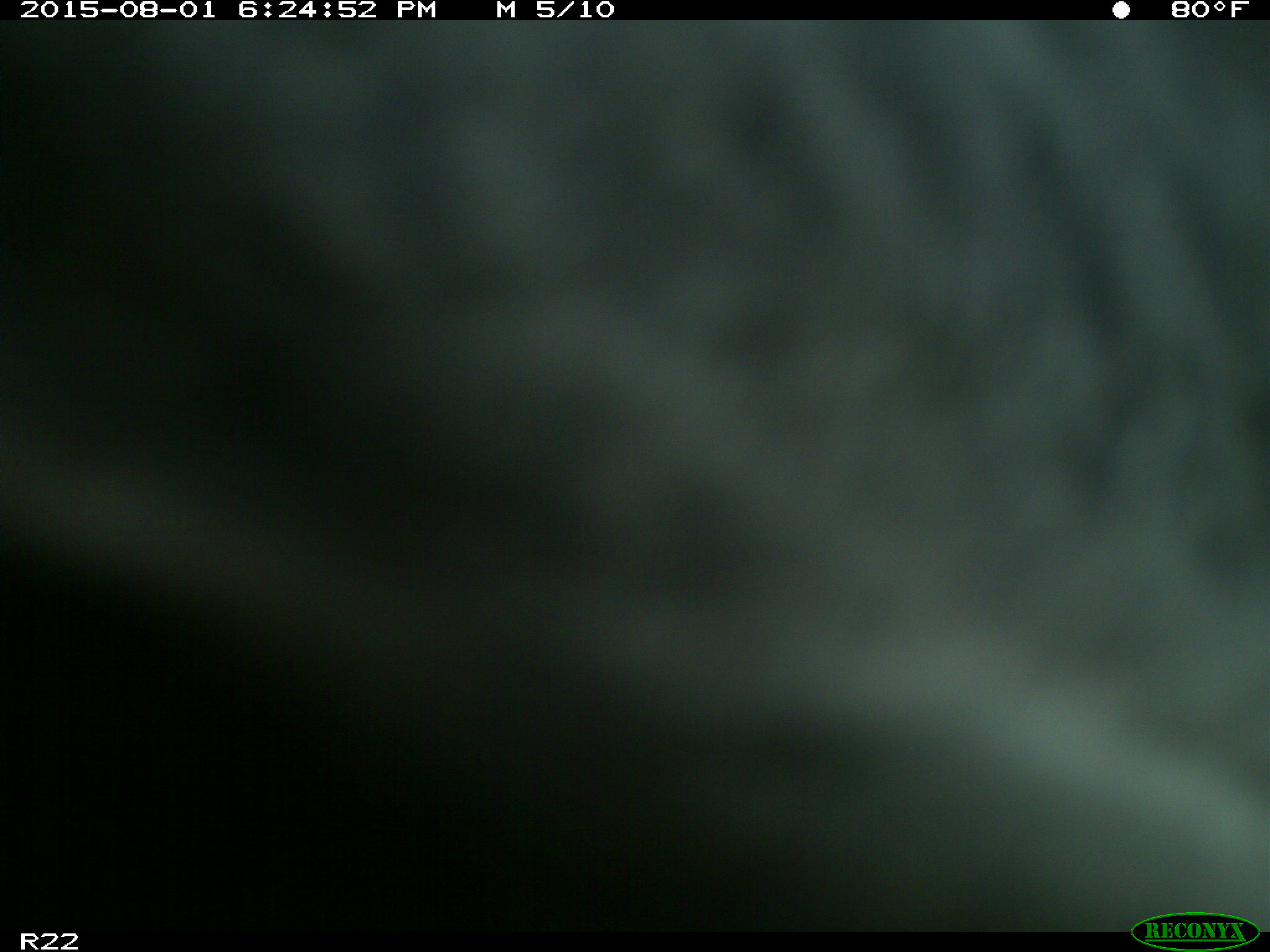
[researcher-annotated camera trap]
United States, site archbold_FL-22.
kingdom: Animalia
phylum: Chordata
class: Mammalia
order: Artiodactyla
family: Bovidae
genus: Bos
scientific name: Bos taurus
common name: domestic cow